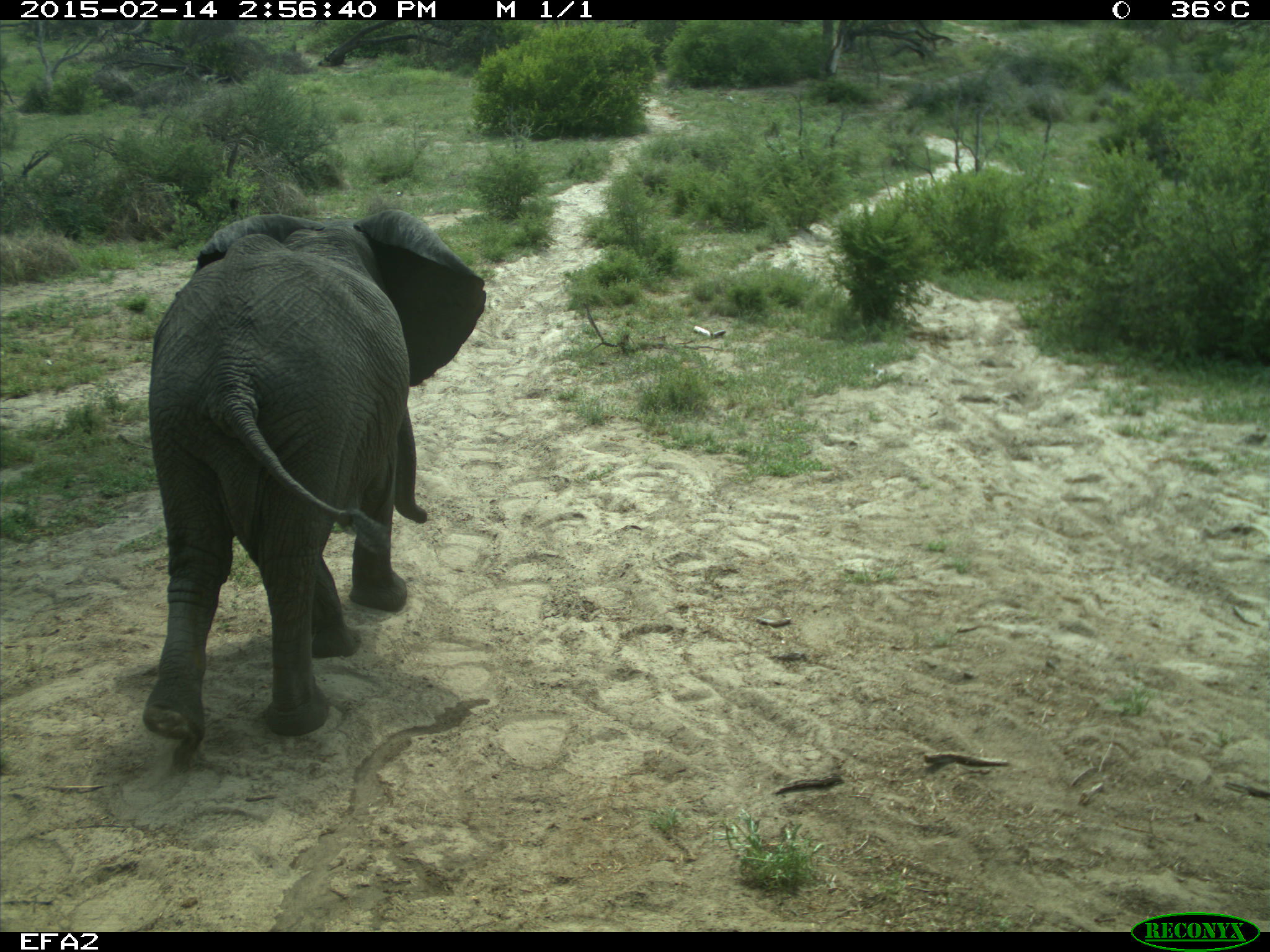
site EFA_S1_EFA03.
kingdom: Animalia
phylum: Chordata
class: Mammalia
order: Proboscidea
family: Elephantidae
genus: Loxodonta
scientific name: Loxodonta africana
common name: african bush elephant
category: elephant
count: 1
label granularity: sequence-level